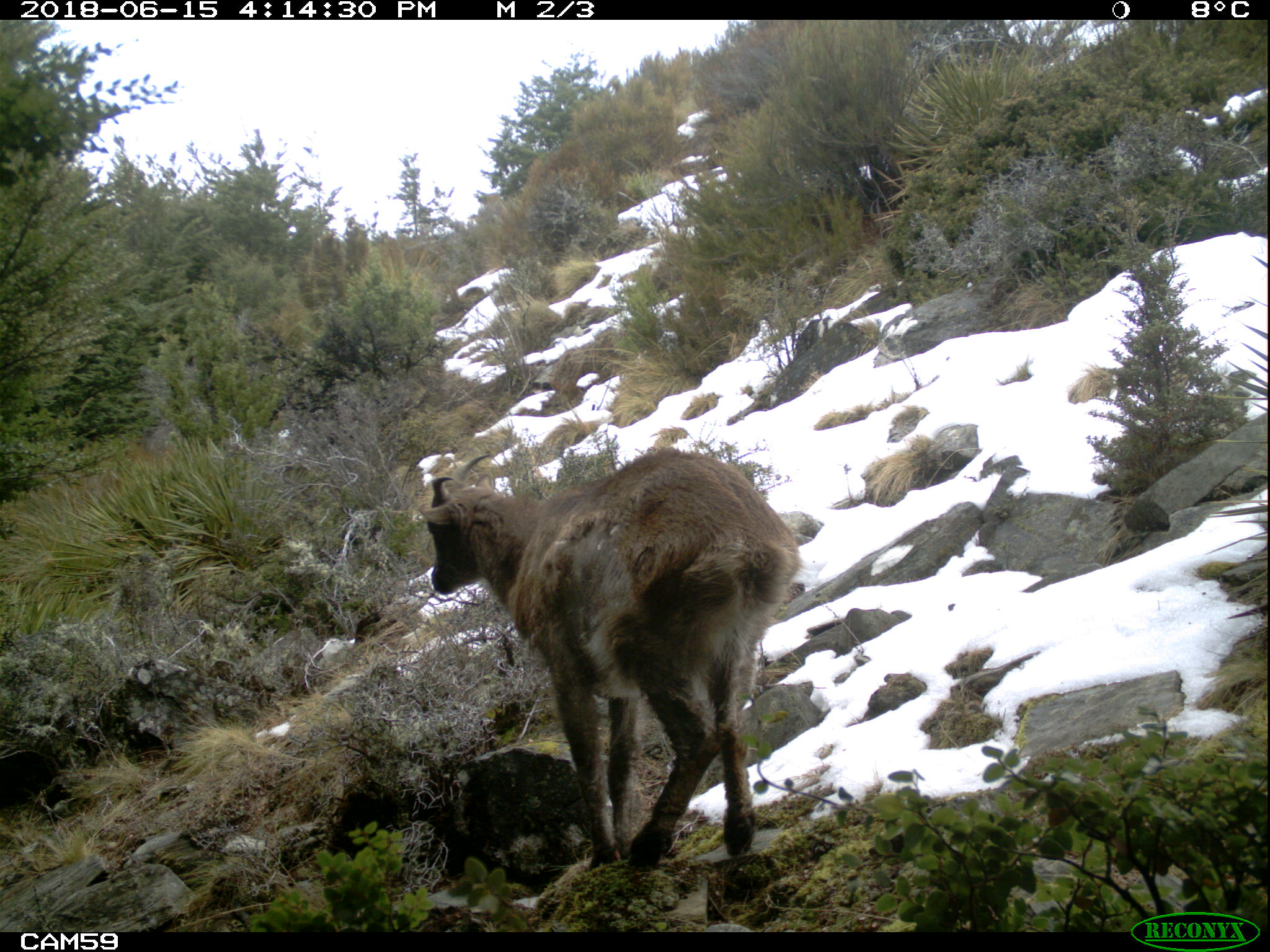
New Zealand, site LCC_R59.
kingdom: Animalia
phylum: Chordata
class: Mammalia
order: Artiodactyla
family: Bovidae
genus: Nilgiritragus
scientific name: Nilgiritragus hylocrius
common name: tahr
Tahr (Nilgiritragus hylocrius).